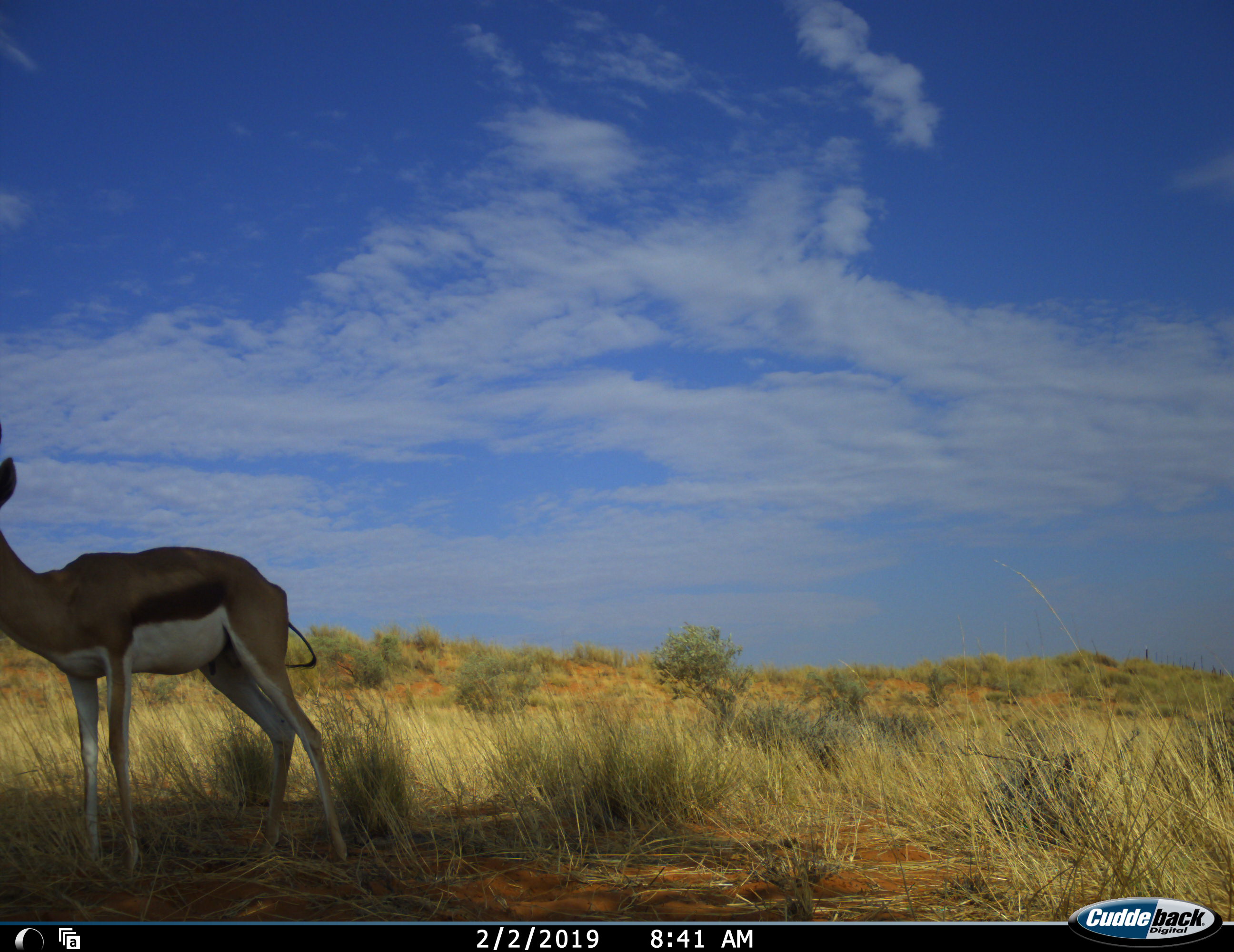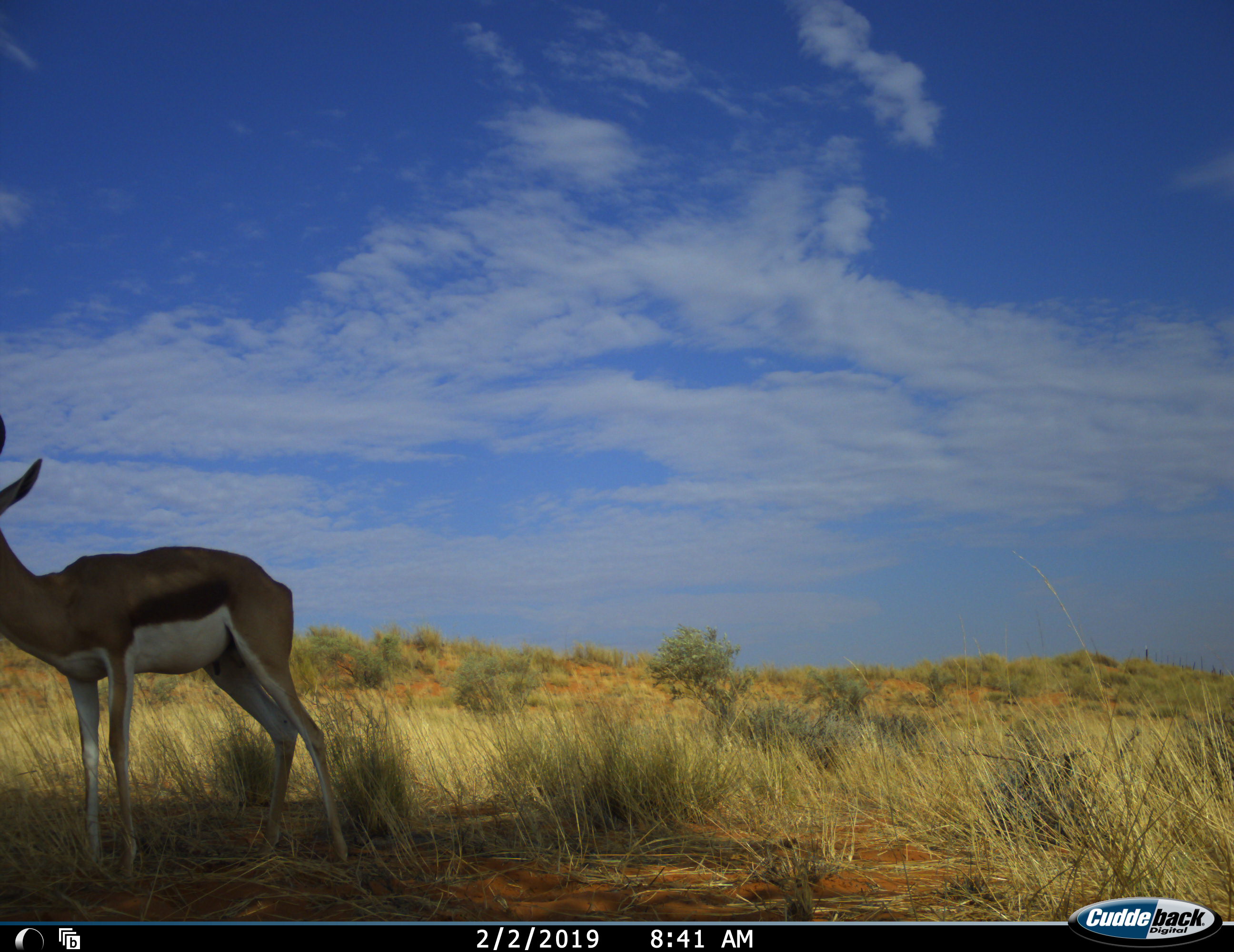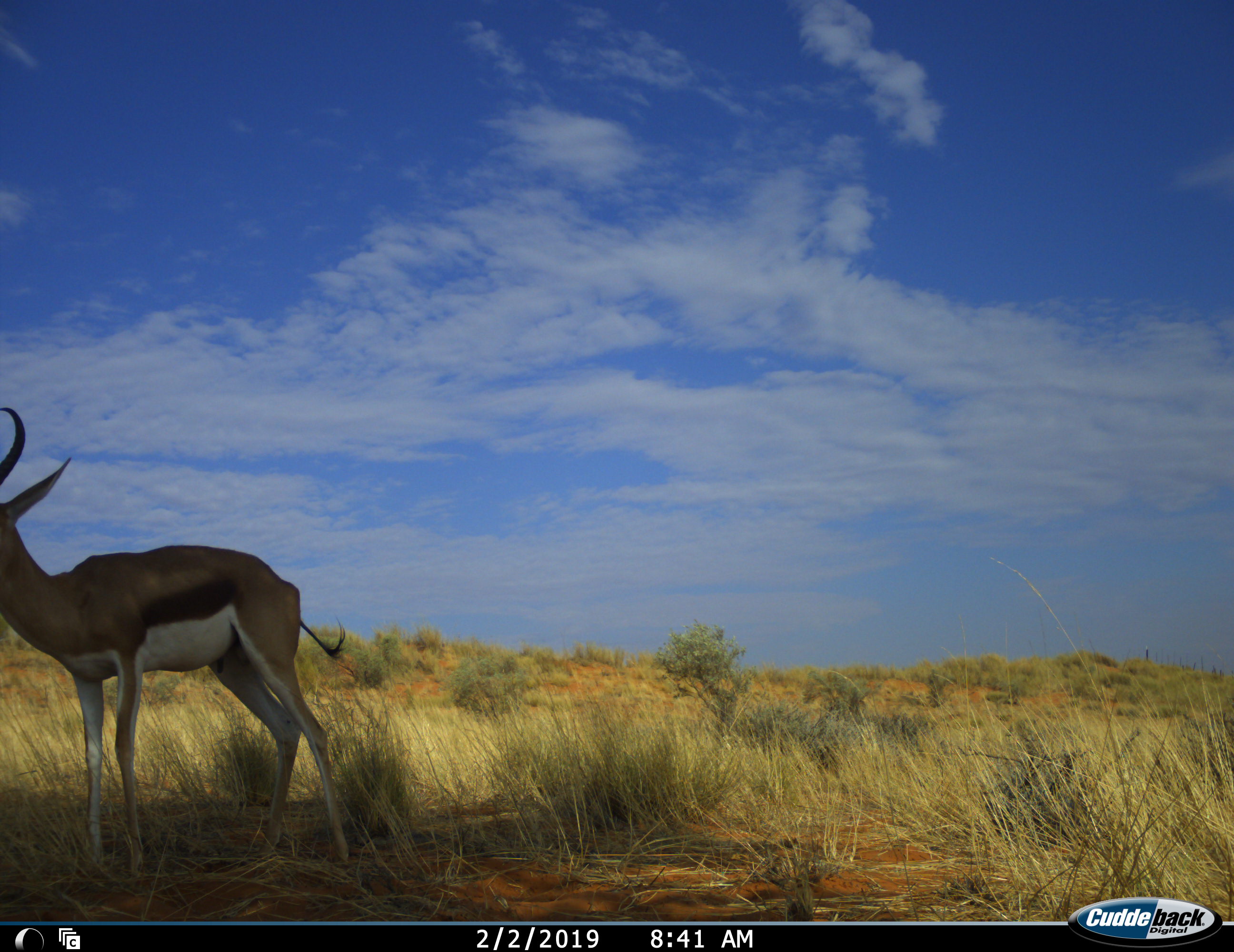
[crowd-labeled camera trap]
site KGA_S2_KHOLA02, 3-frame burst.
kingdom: Animalia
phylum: Chordata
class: Mammalia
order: Artiodactyla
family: Bovidae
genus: Antidorcas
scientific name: Antidorcas marsupialis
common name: springbok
Springbok (Antidorcas marsupialis), count 1. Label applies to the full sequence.